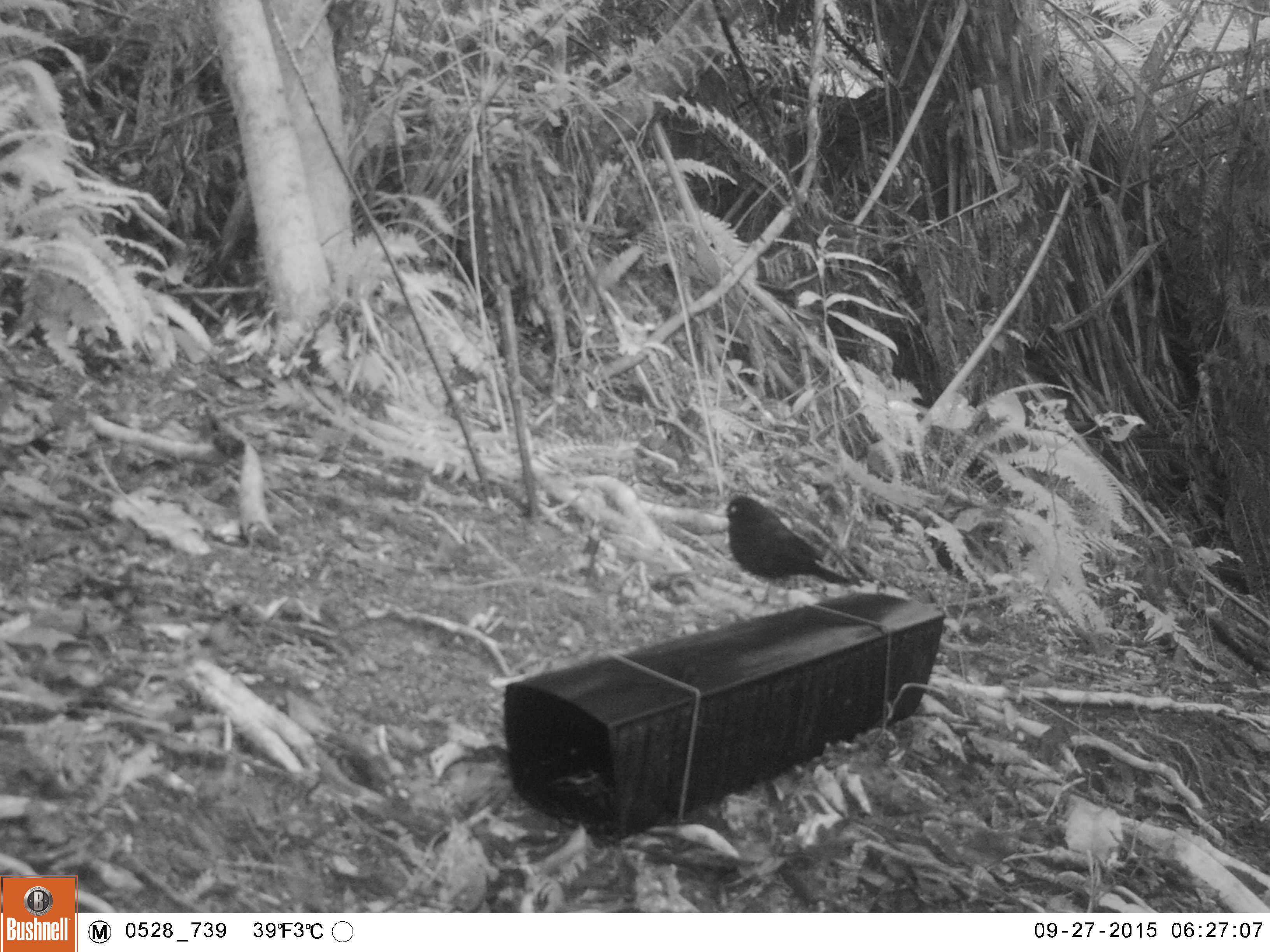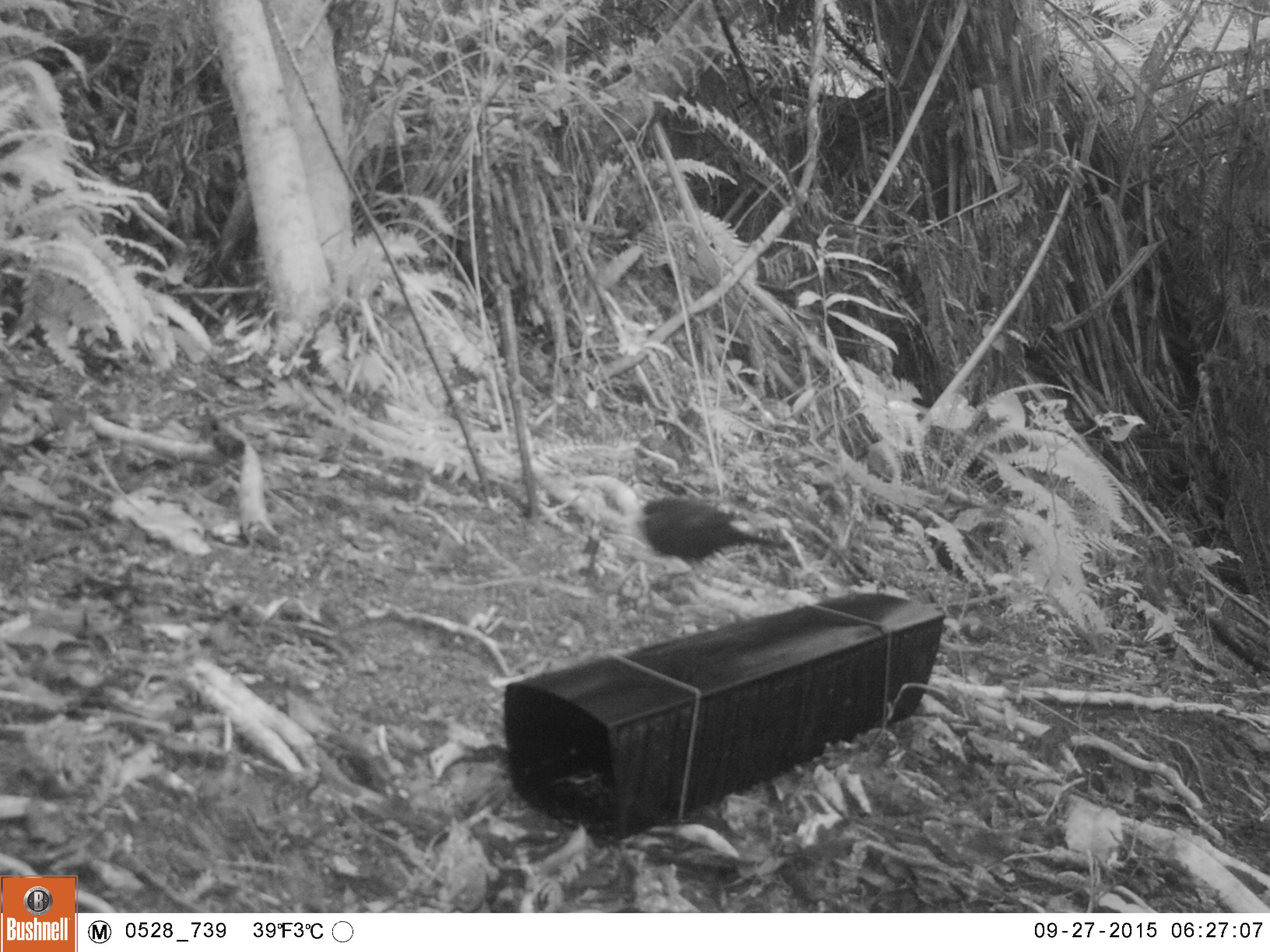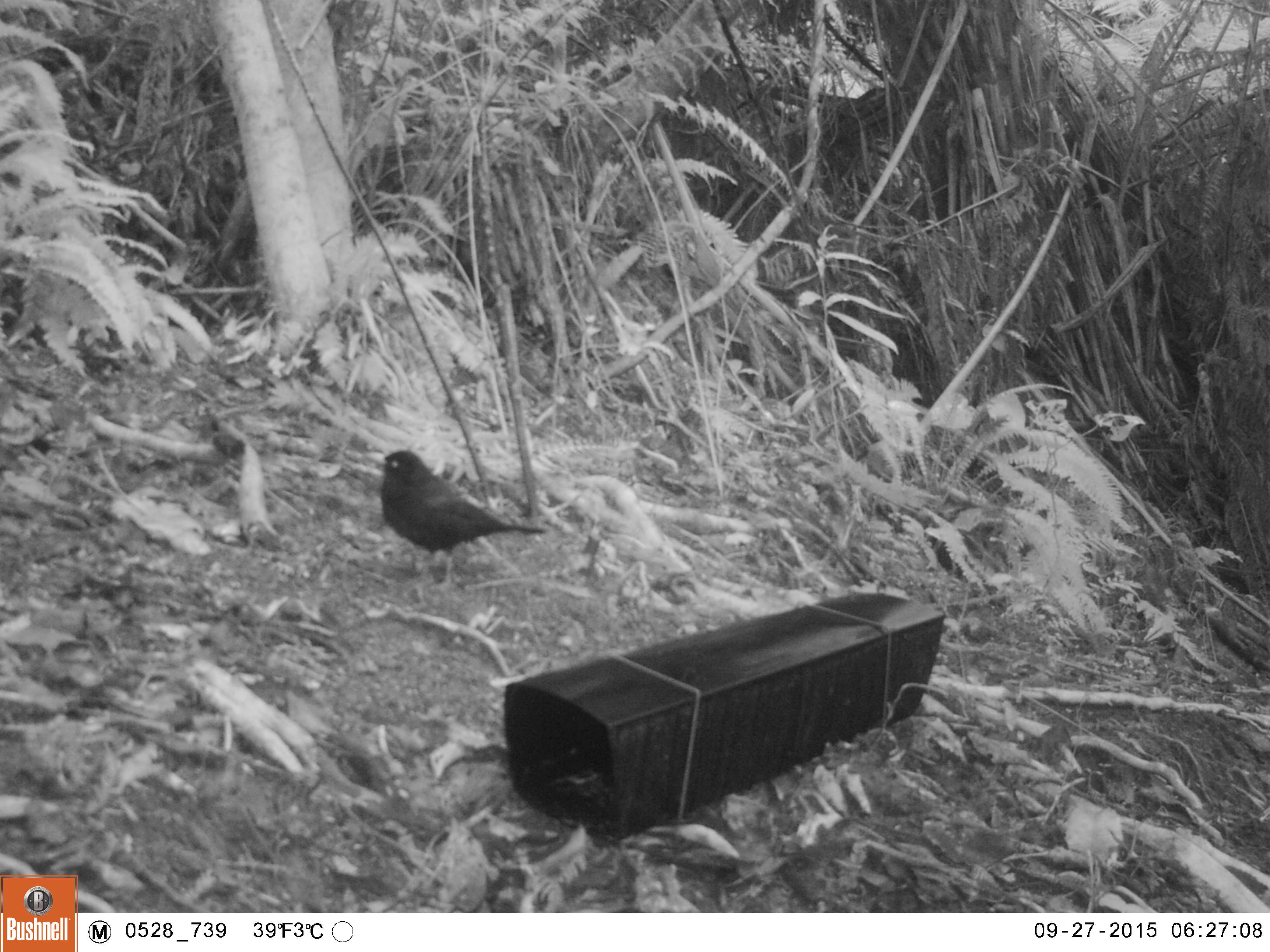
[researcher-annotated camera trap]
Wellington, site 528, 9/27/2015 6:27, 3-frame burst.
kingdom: Animalia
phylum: Chordata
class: Aves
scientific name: Aves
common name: bird